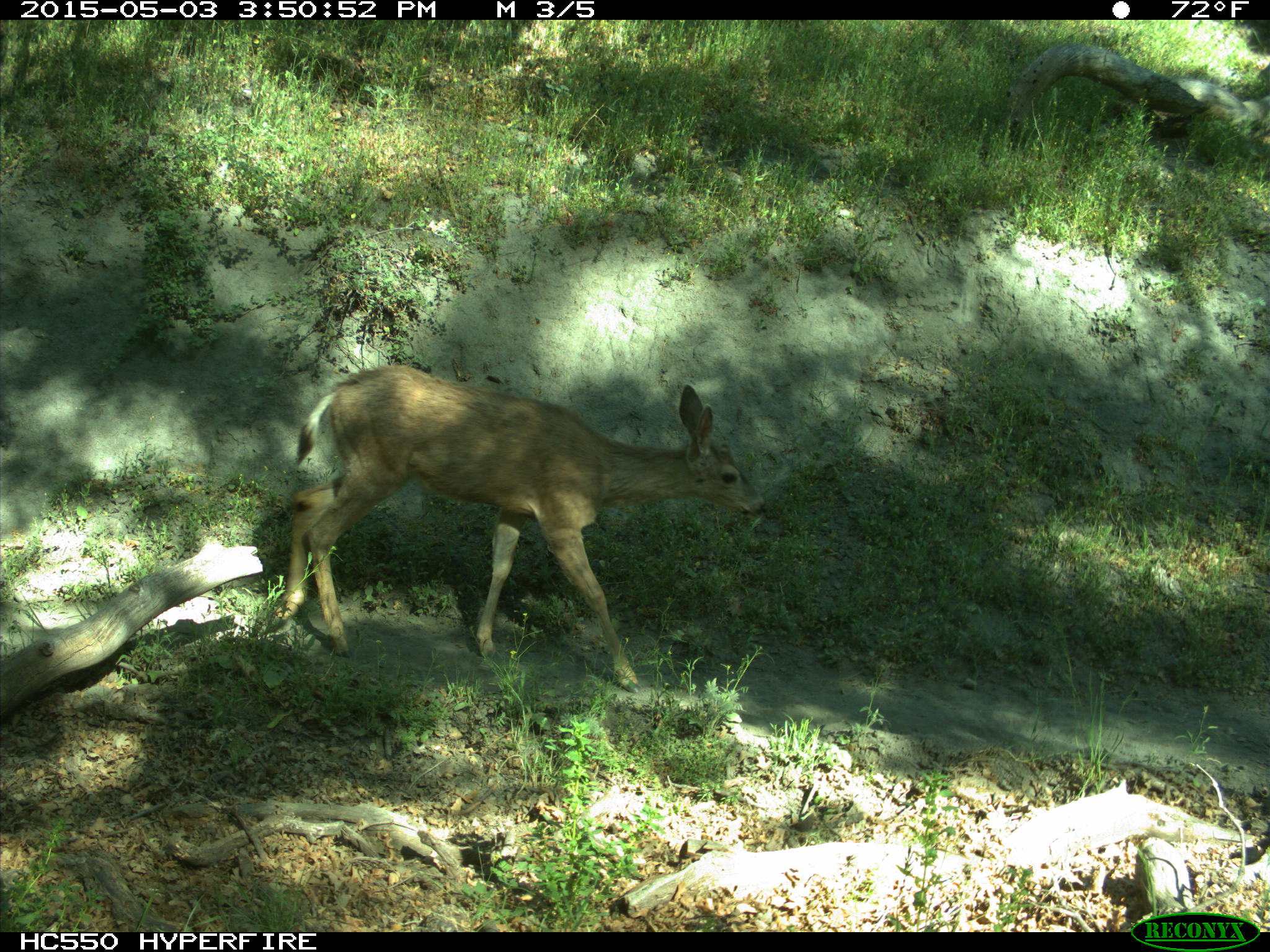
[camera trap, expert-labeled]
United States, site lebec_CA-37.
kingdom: Animalia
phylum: Chordata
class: Mammalia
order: Artiodactyla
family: Cervidae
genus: Odocoileus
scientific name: Odocoileus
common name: deer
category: unidentified deer